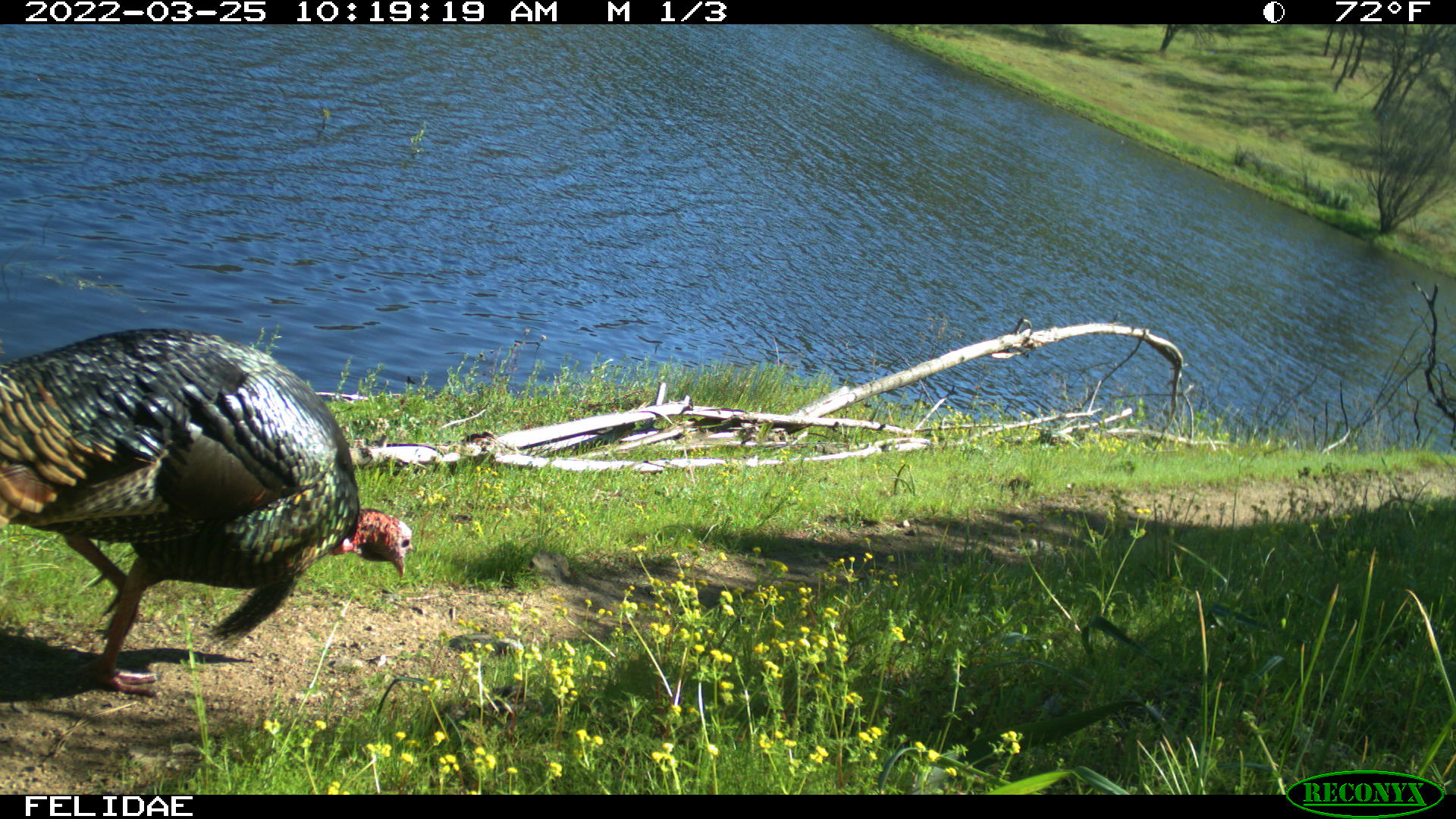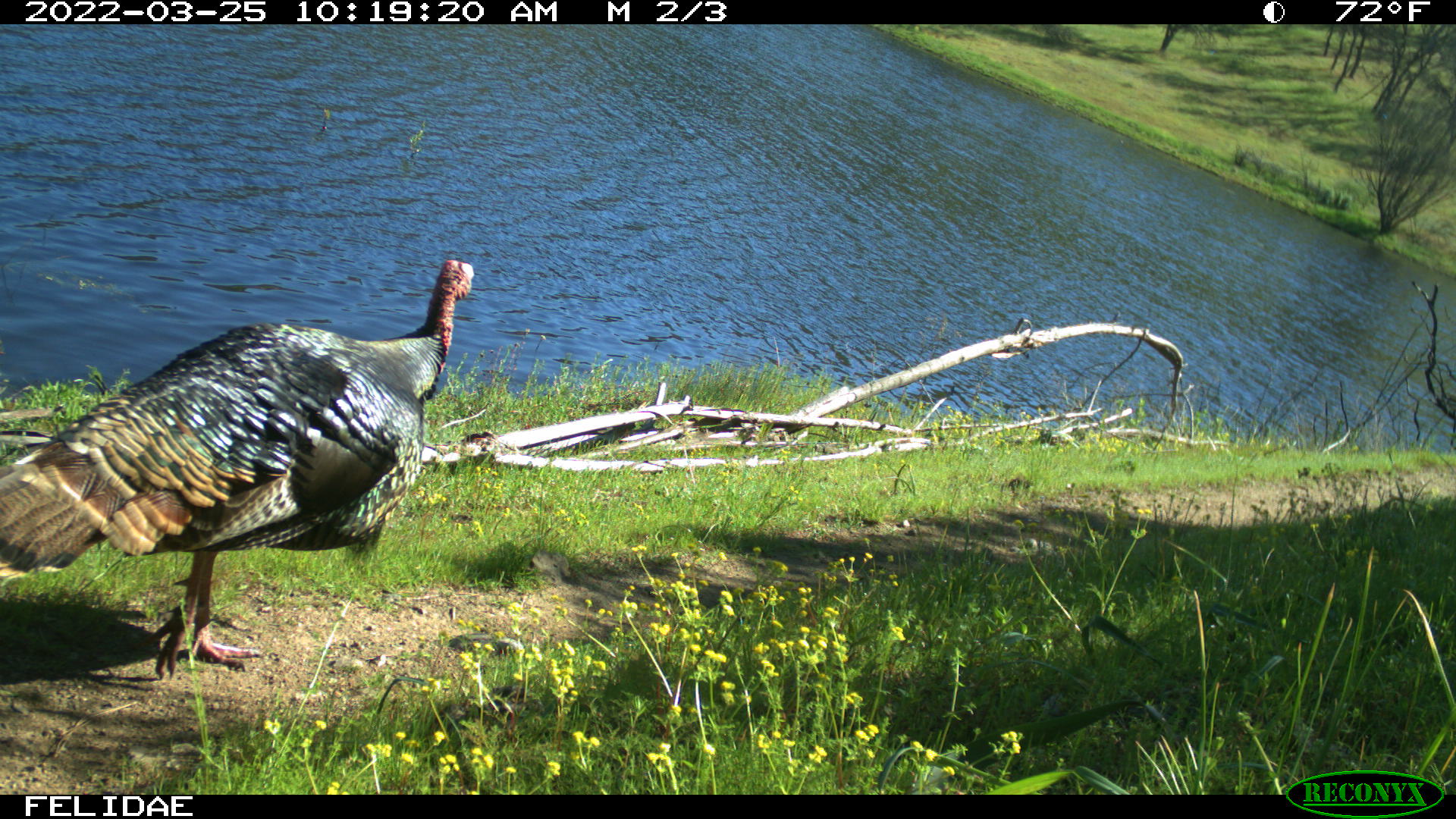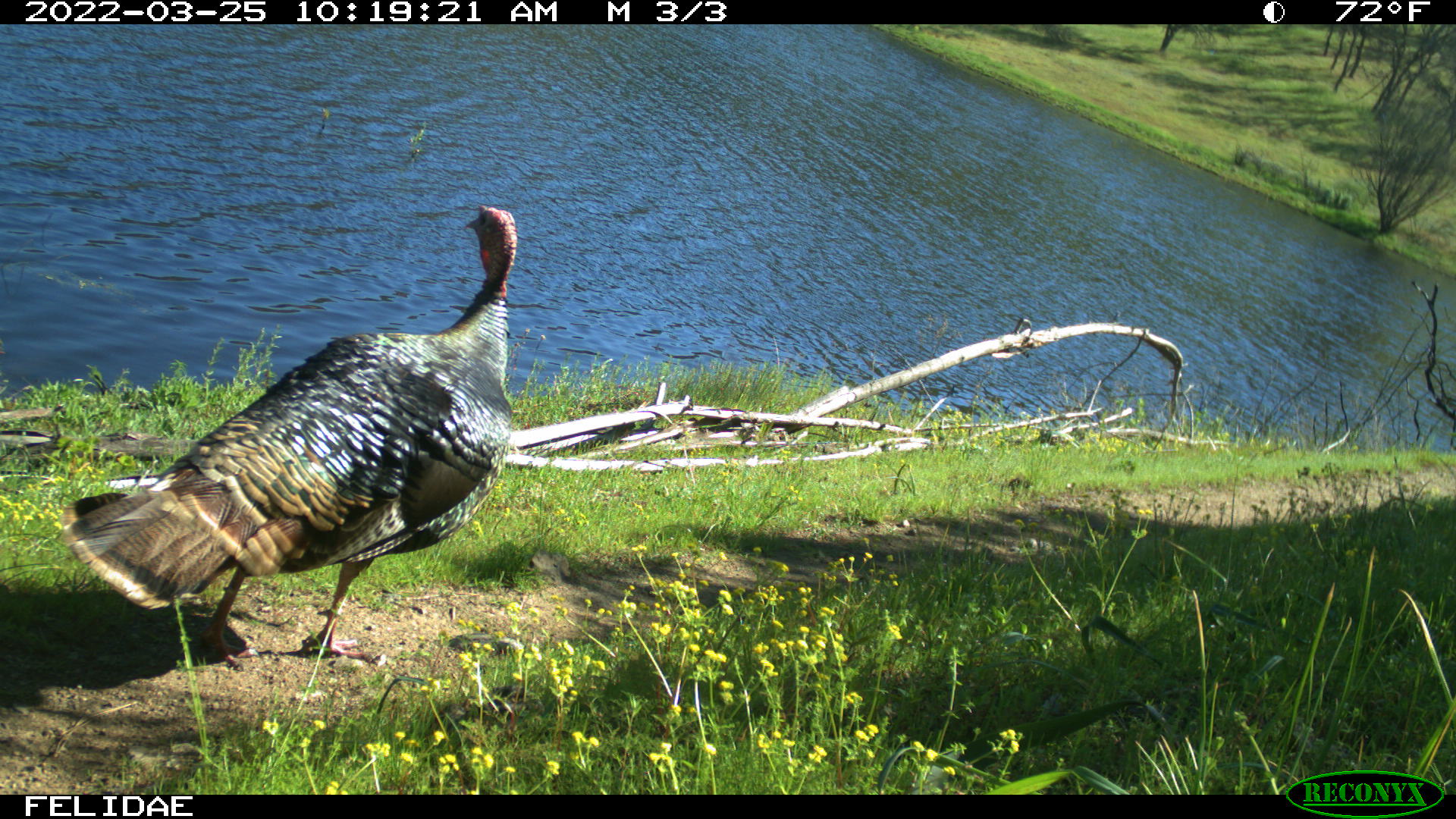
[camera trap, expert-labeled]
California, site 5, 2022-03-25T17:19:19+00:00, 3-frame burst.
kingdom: Animalia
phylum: Chordata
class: Aves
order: Galliformes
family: Phasianidae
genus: Meleagris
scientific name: Meleagris gallopavo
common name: turkey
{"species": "turkey (Meleagris gallopavo)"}